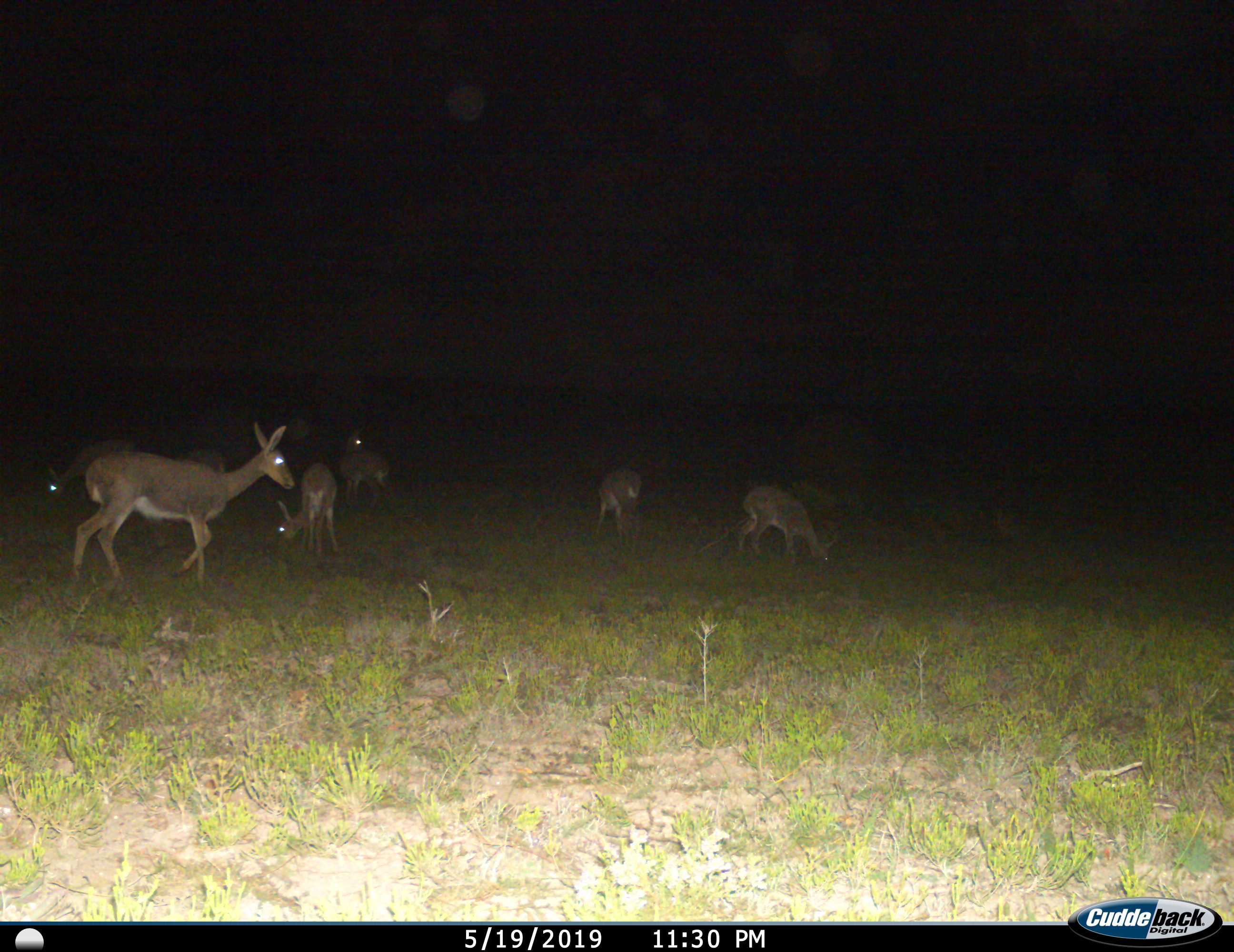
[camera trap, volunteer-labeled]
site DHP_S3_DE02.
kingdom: Animalia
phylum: Chordata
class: Mammalia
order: Artiodactyla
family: Bovidae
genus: Pelea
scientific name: Pelea capreolus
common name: grey rhebok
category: rhebokgrey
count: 7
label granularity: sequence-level